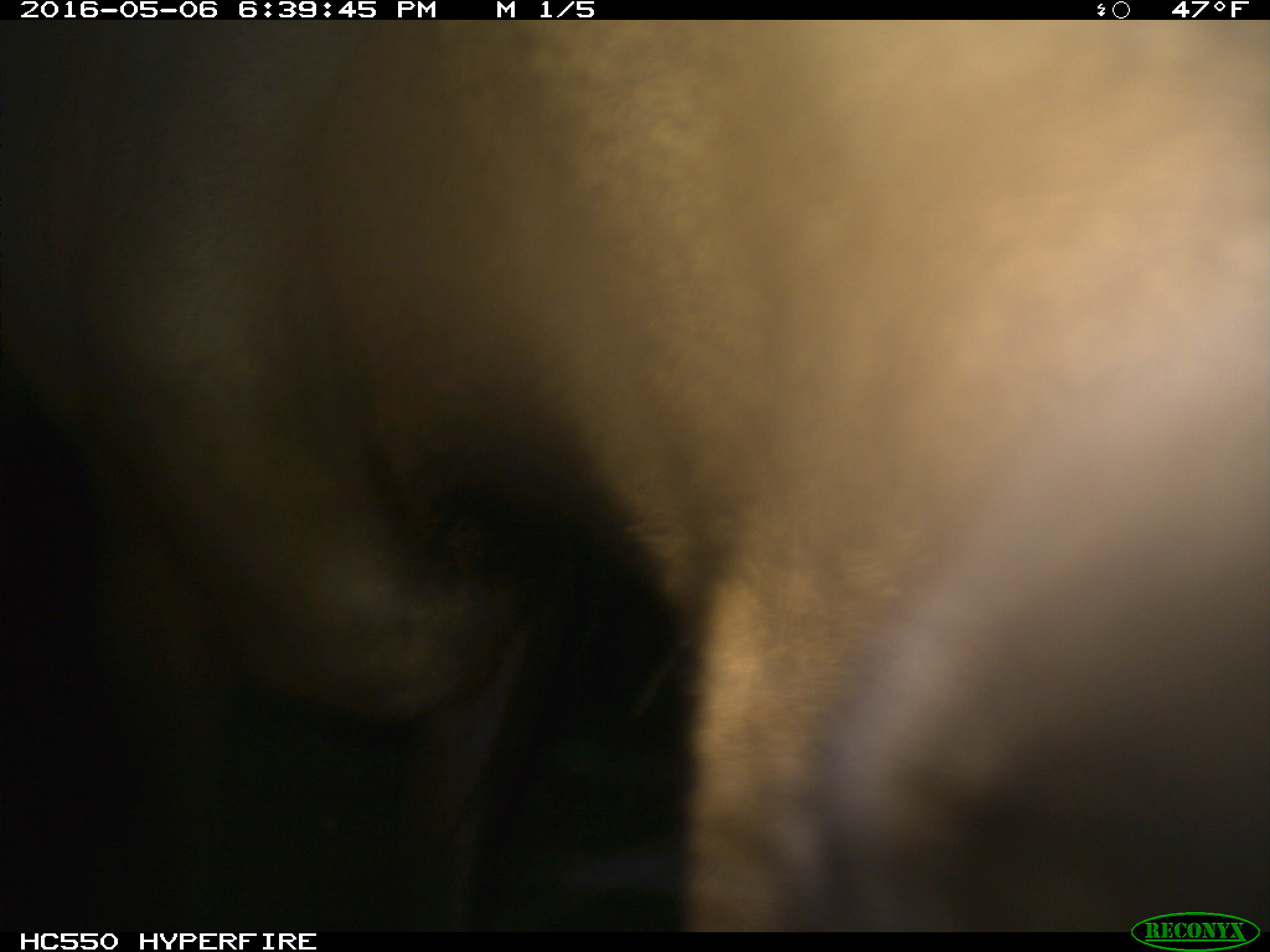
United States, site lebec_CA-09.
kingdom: Animalia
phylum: Chordata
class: Mammalia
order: Artiodactyla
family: Cervidae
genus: Cervus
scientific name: Cervus canadensis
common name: elk